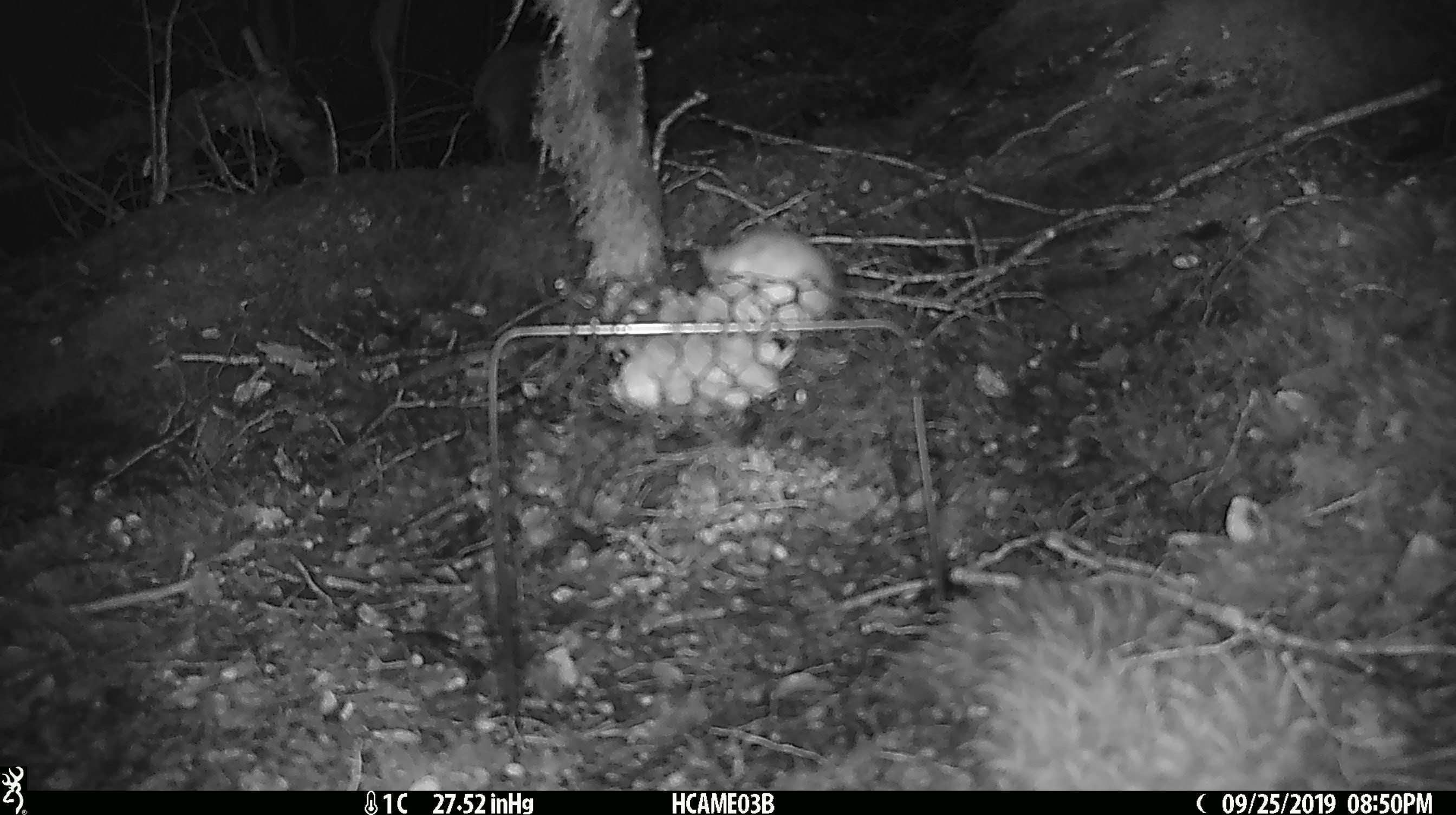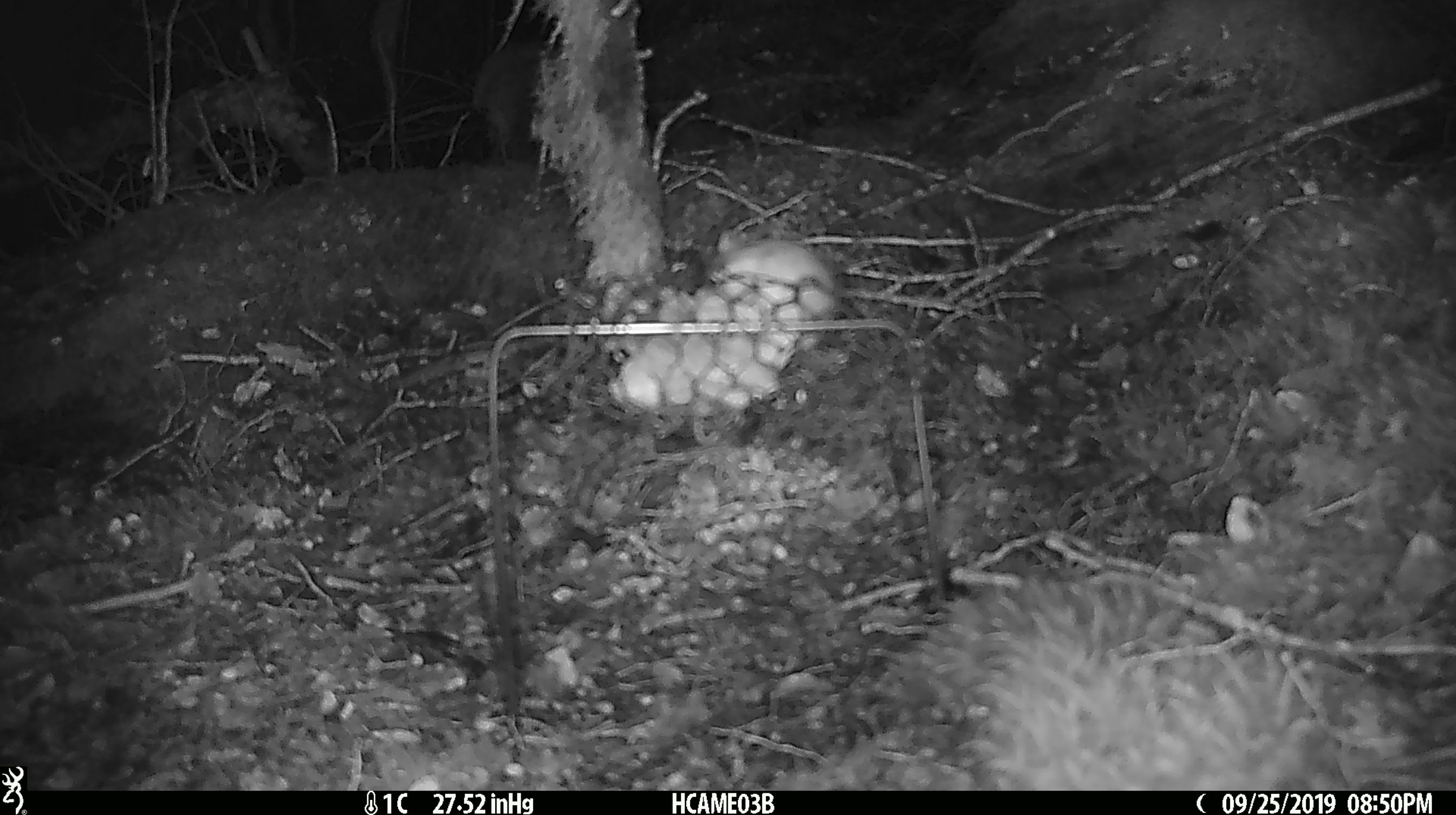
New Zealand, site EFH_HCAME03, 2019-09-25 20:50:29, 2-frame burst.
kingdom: Animalia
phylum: Chordata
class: Mammalia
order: Rodentia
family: Muridae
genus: Mus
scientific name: Mus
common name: mouse